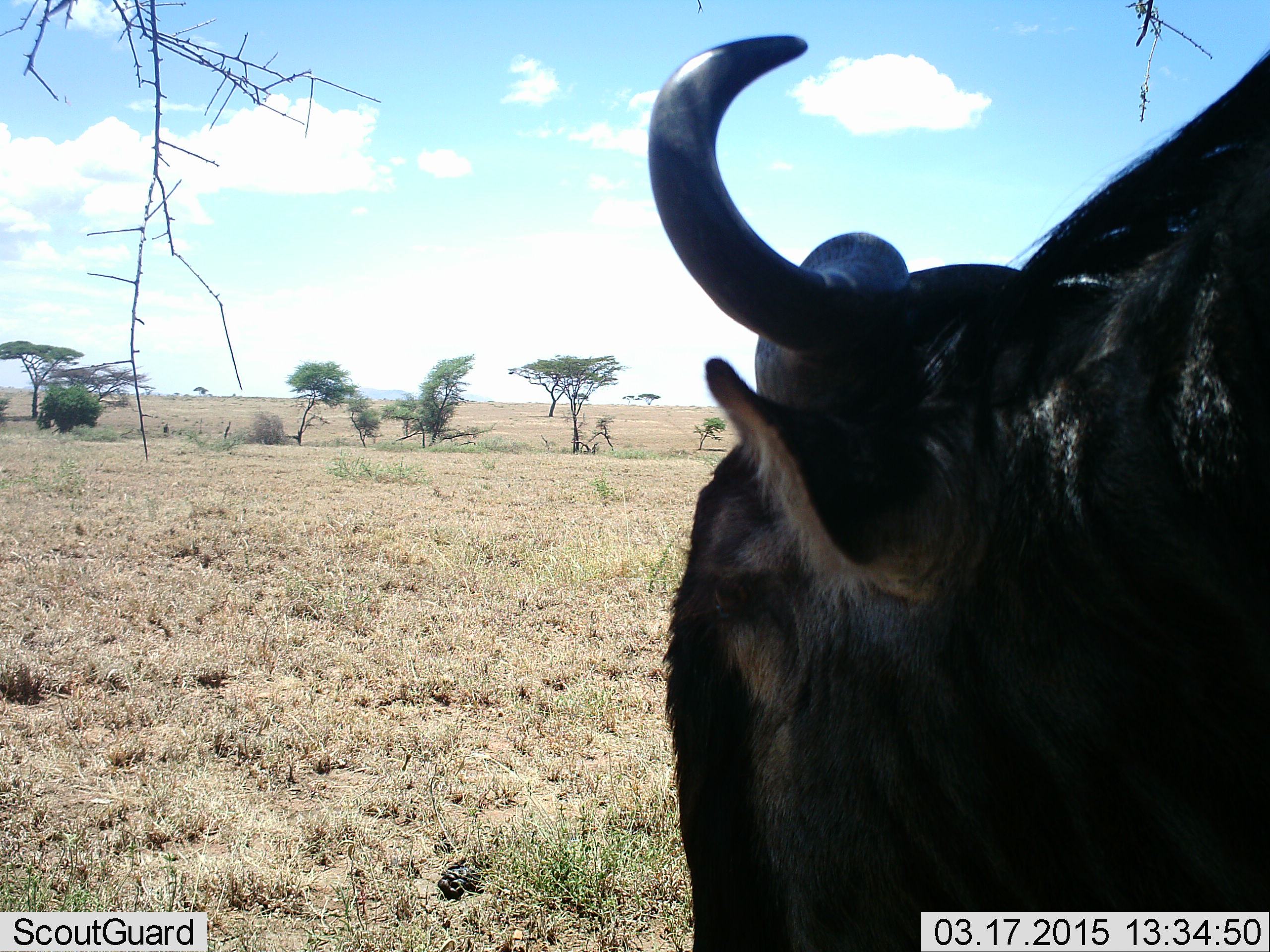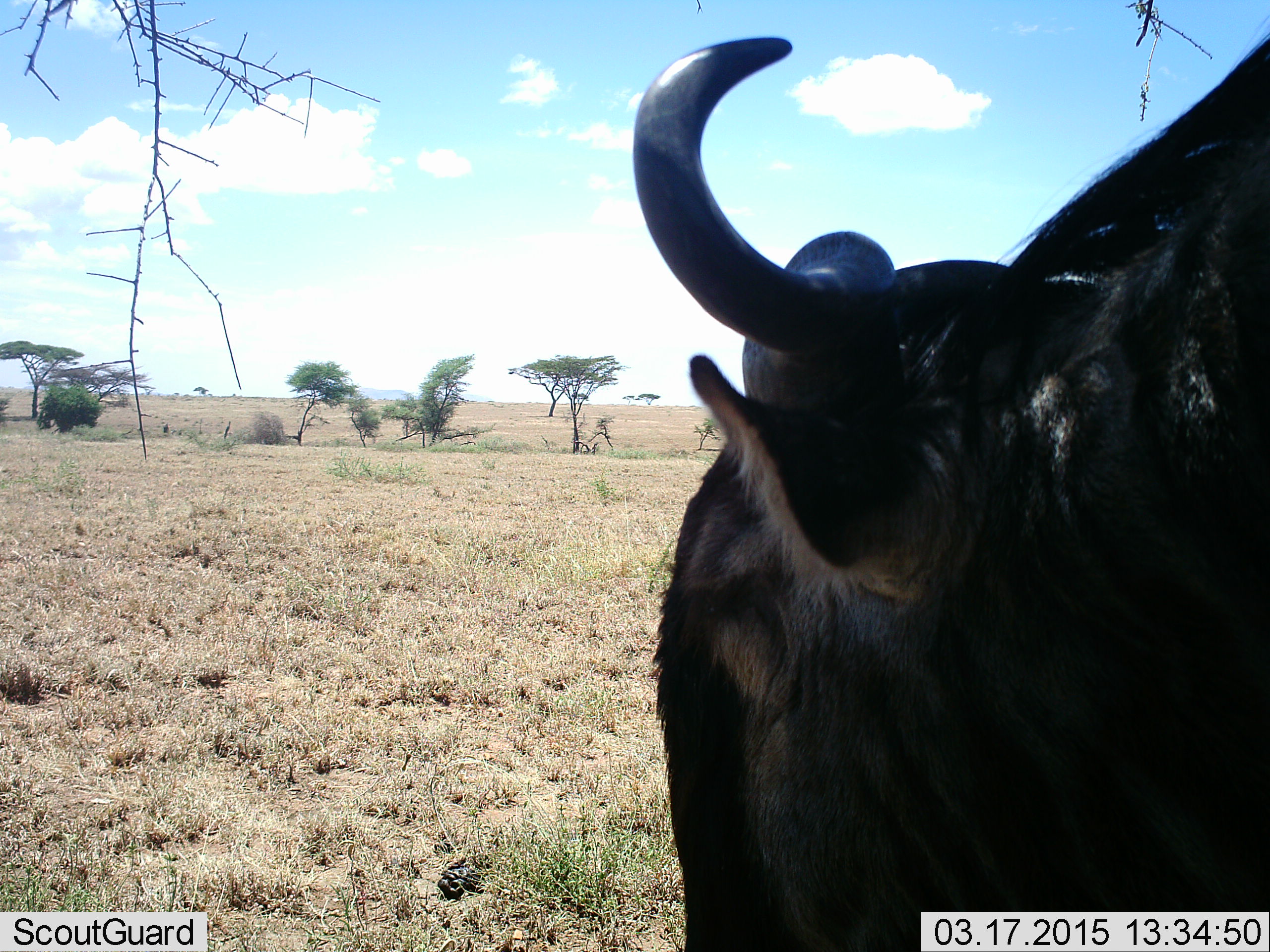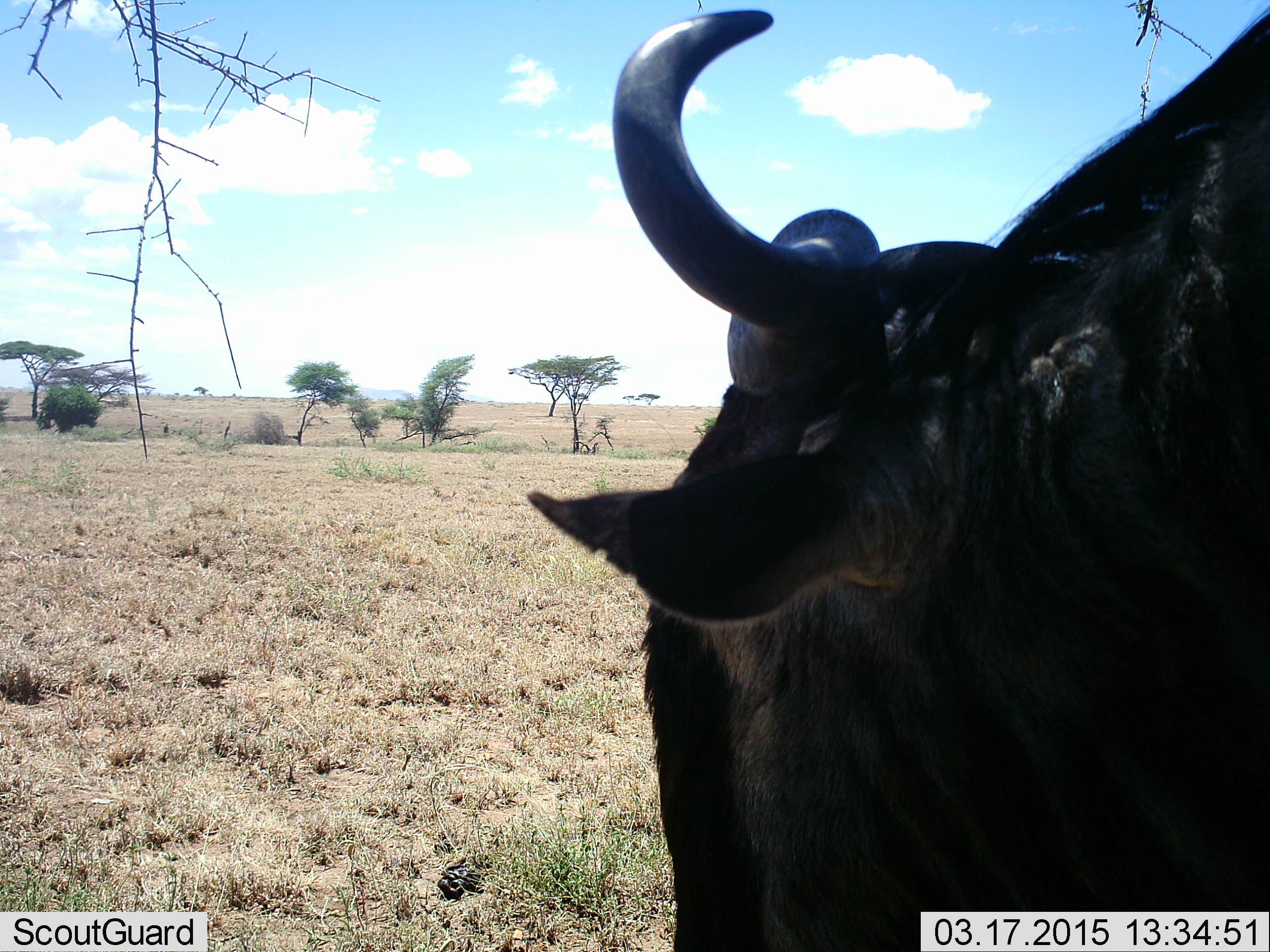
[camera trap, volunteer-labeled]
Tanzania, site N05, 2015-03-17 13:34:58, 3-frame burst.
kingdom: Animalia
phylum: Chordata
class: Mammalia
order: Artiodactyla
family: Bovidae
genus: Connochaetes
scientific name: Connochaetes taurinus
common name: blue wildebeest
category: wildebeest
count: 1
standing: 90%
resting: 10%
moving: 0%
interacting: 0%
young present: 0%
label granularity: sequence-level